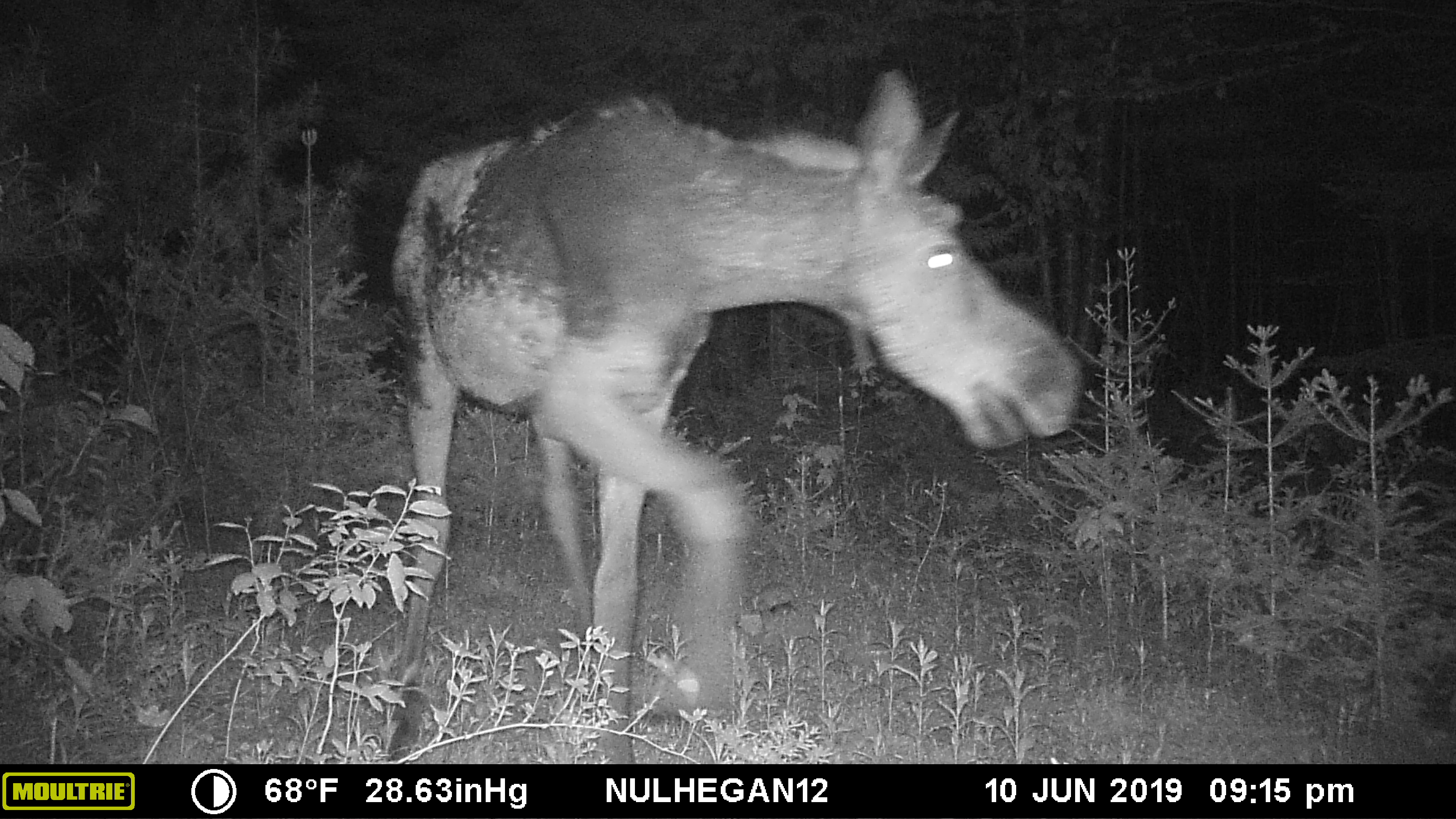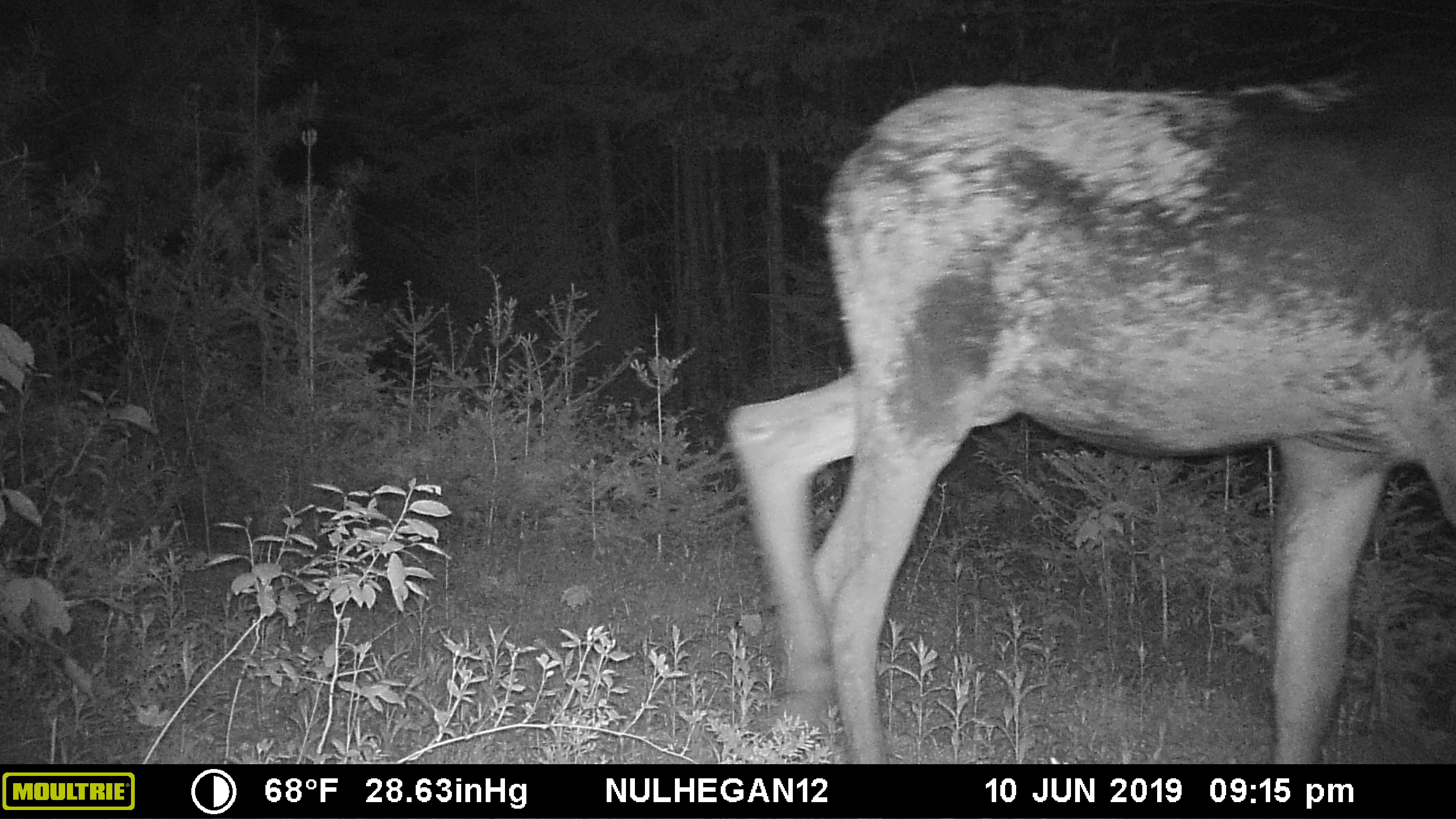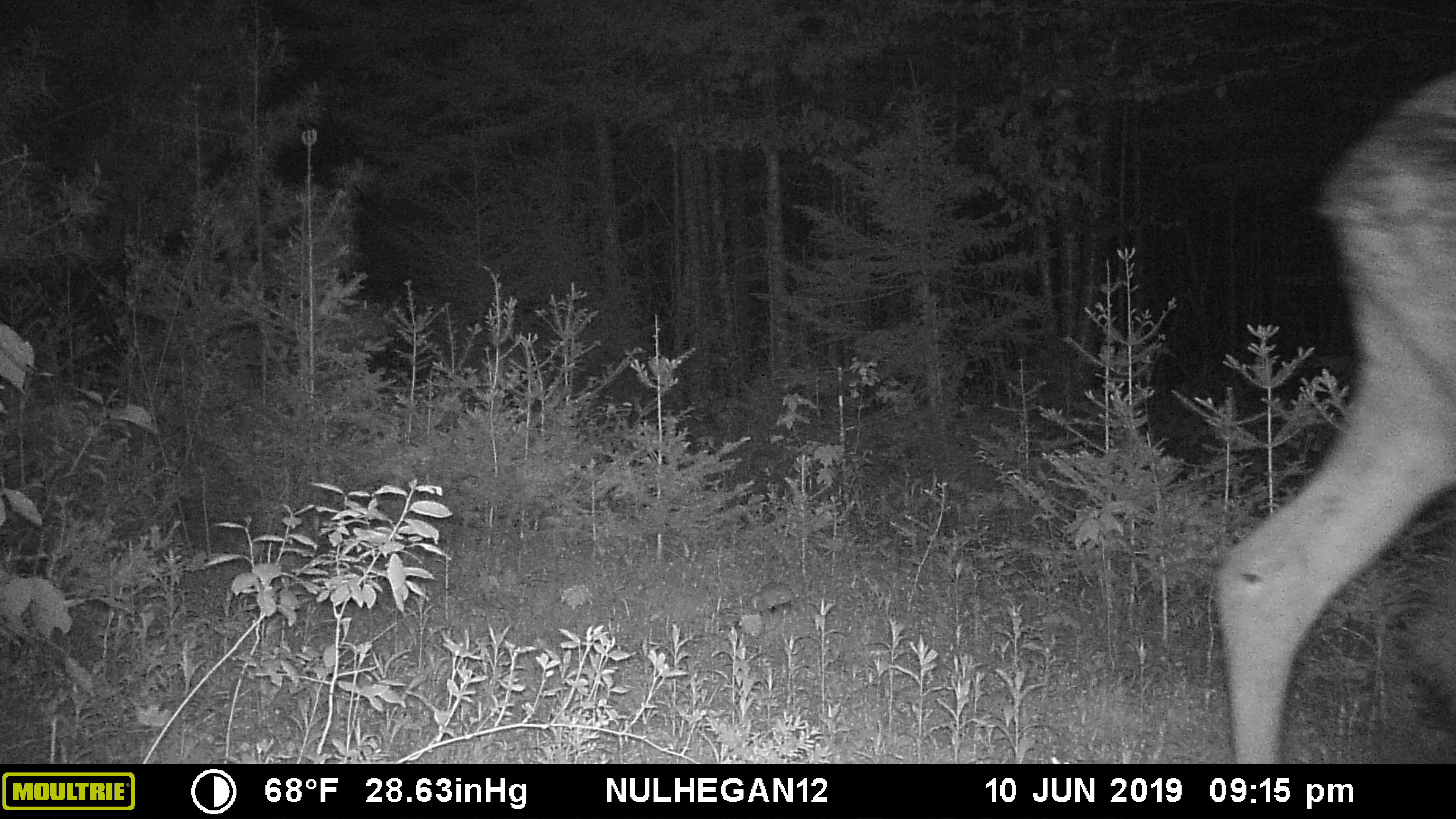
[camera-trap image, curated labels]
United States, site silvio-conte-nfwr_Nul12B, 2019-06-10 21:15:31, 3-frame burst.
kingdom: Animalia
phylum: Chordata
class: Mammalia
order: Artiodactyla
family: Cervidae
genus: Alces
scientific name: Alces alces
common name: moose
Moose (Alces alces).